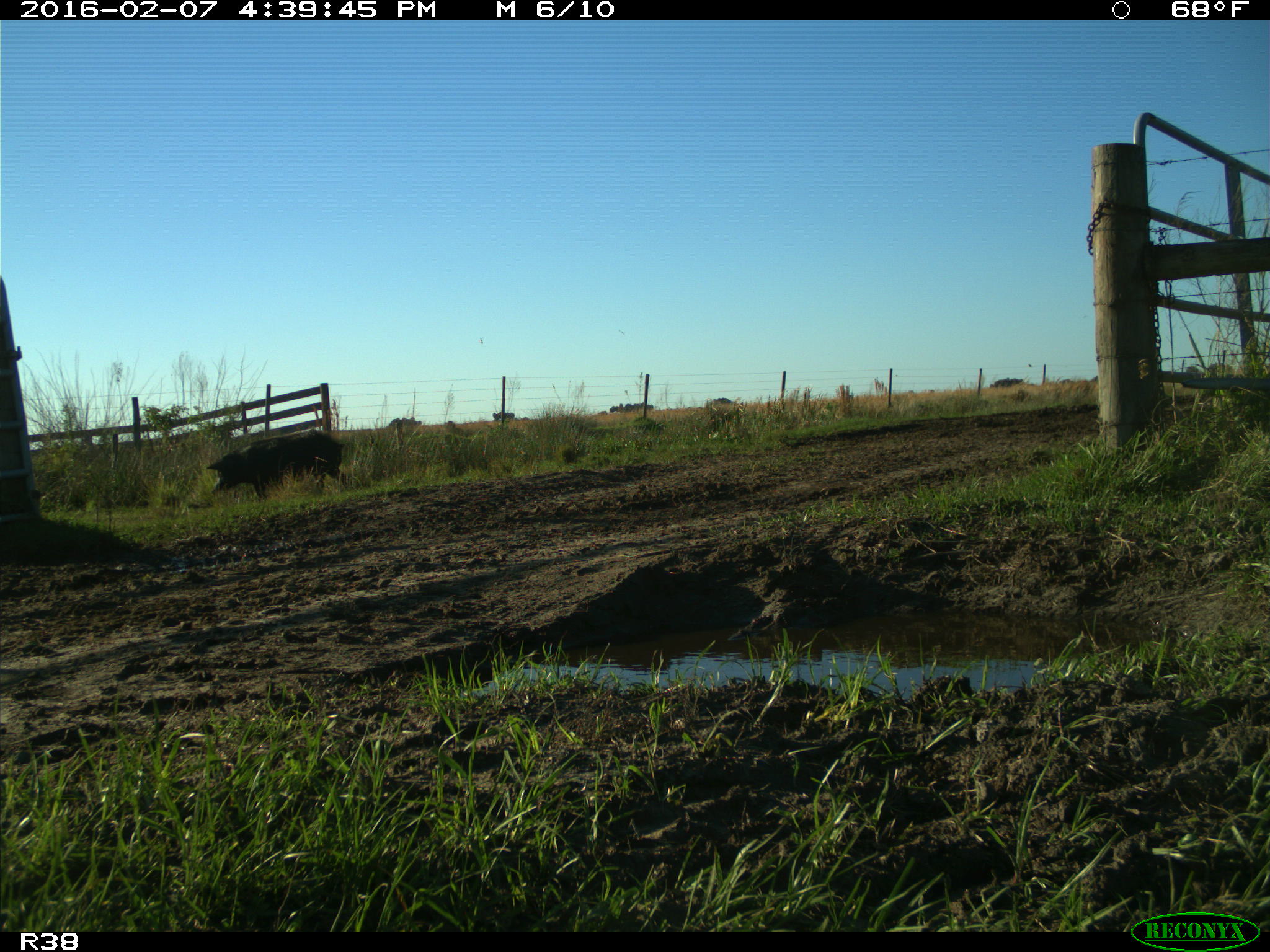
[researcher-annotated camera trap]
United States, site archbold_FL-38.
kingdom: Animalia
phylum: Chordata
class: Mammalia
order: Artiodactyla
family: Suidae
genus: Sus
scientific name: Sus scrofa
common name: wild boar